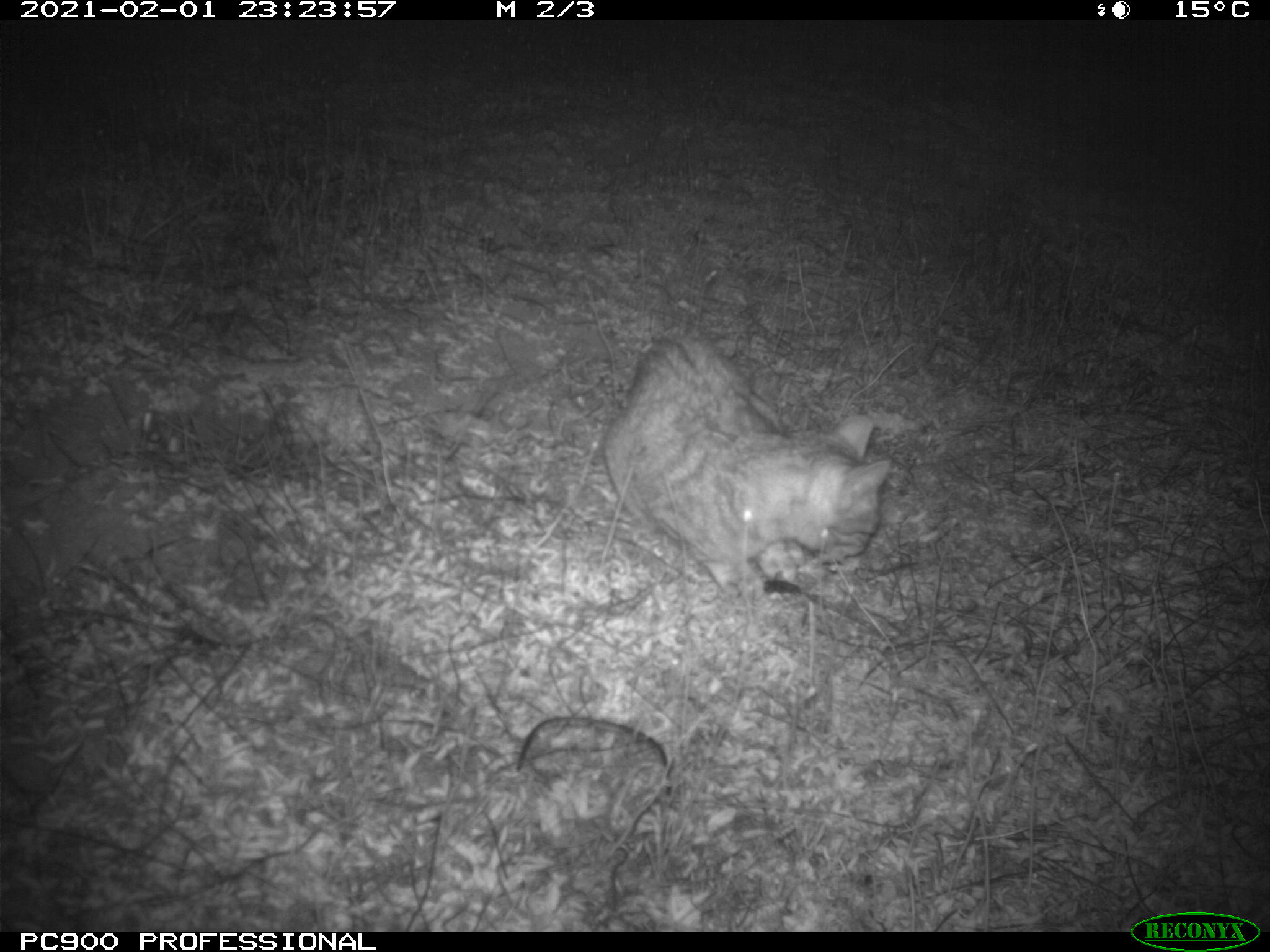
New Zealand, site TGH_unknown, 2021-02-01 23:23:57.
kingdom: Animalia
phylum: Chordata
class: Mammalia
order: Carnivora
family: Felidae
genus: Felis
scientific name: Felis catus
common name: domestic cat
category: cat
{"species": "cat (domestic cat) (Felis catus)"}